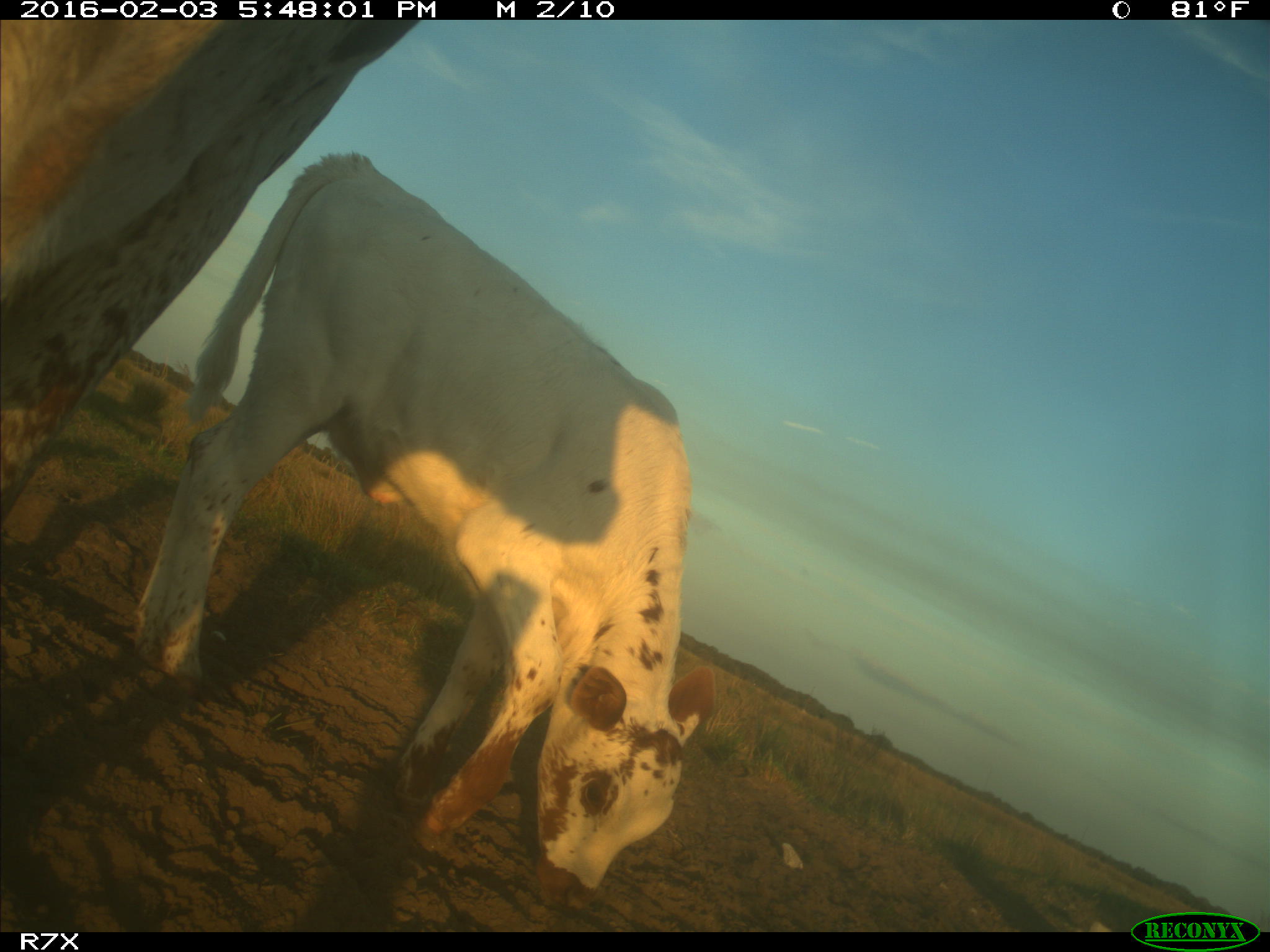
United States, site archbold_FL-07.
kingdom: Animalia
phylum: Chordata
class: Mammalia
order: Artiodactyla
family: Bovidae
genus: Bos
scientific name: Bos taurus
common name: domestic cow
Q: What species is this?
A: Bos taurus (domestic cow).